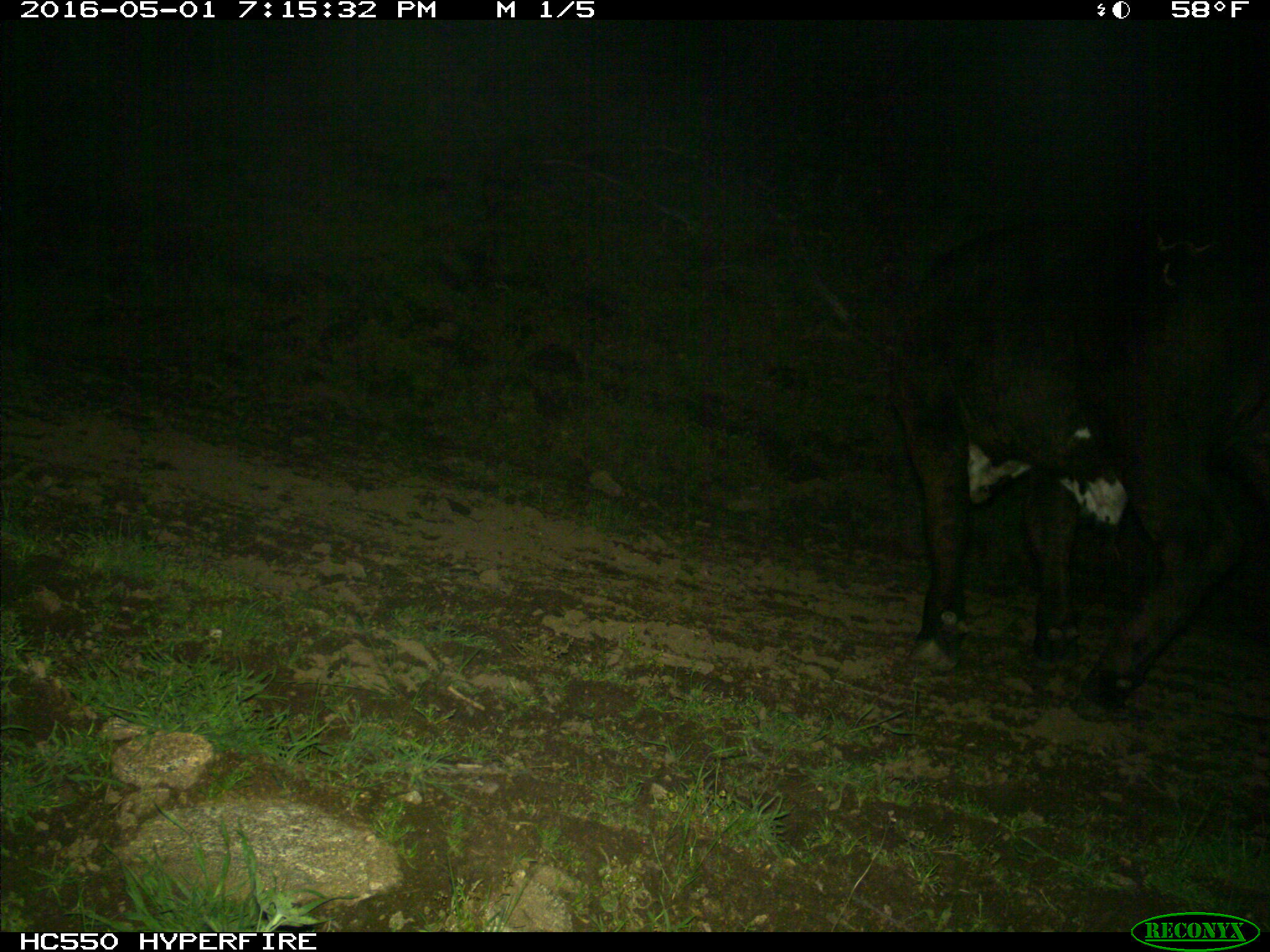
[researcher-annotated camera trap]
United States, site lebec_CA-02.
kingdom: Animalia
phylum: Chordata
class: Mammalia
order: Artiodactyla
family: Bovidae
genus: Bos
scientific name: Bos taurus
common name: domestic cow